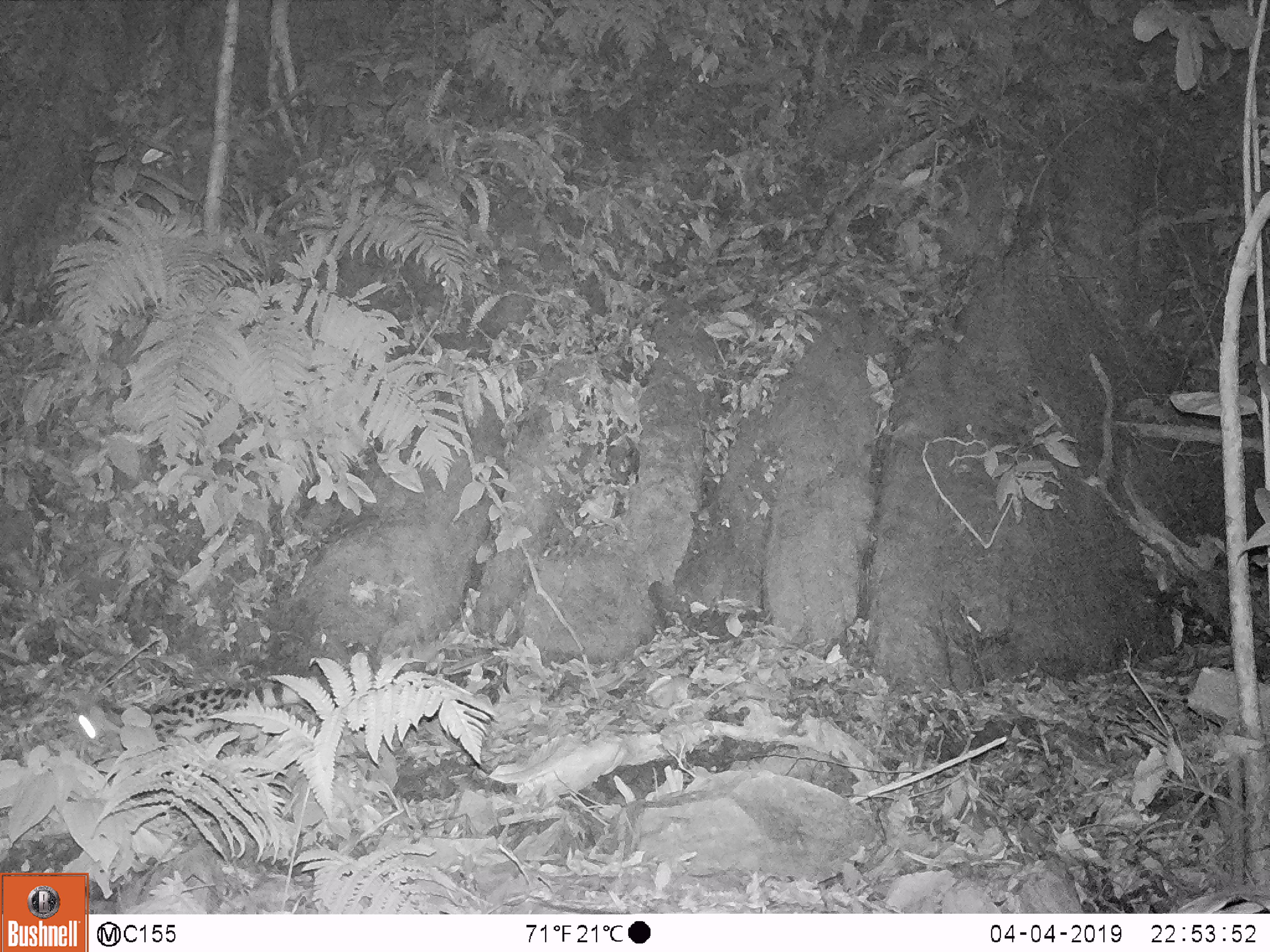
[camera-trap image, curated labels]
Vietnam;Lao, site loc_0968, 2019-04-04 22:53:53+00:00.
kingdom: Animalia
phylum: Chordata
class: Mammalia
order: Carnivora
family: Prionodontidae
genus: Prionodon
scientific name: Prionodon pardicolor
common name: spotted linsang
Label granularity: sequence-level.